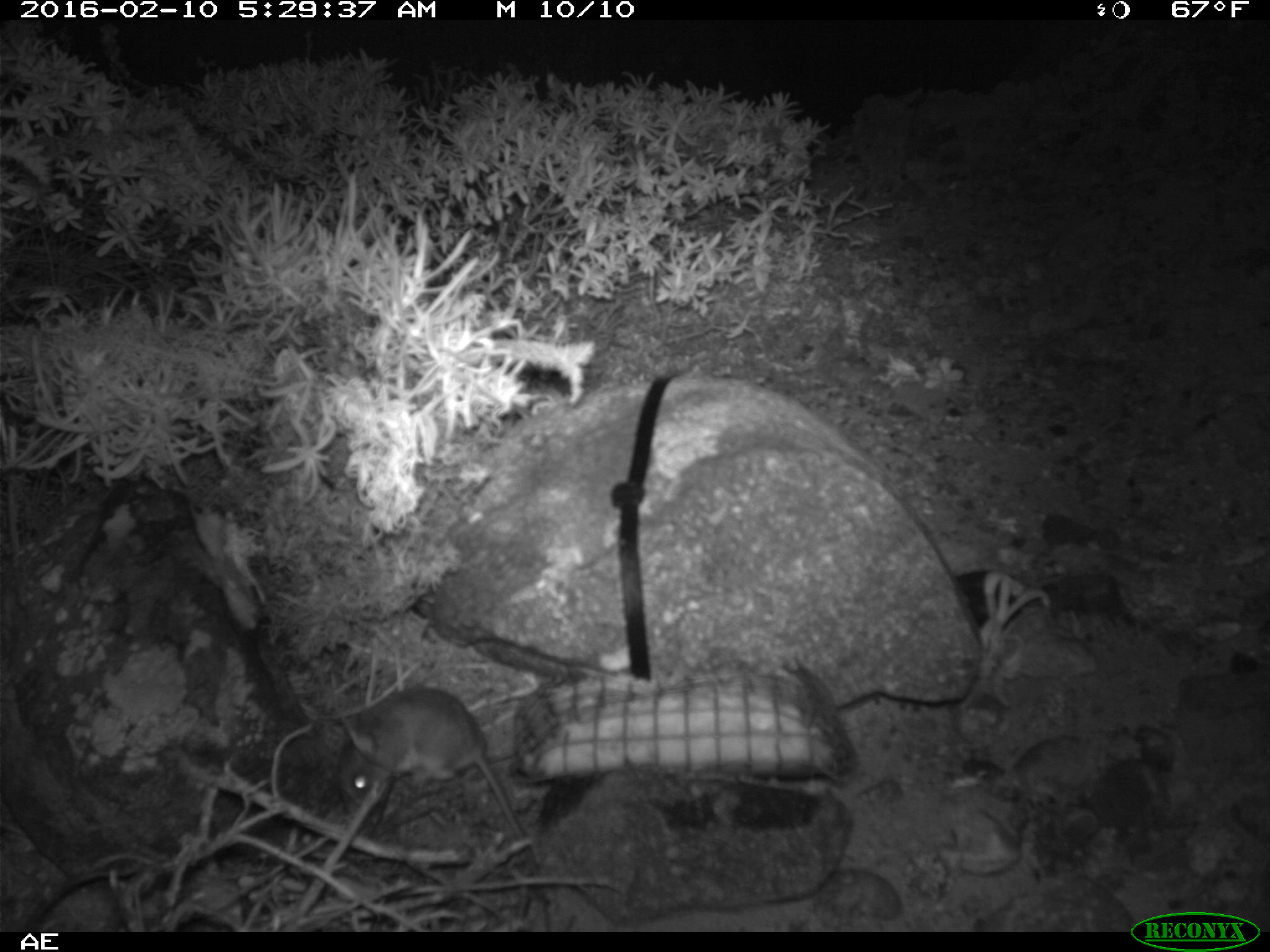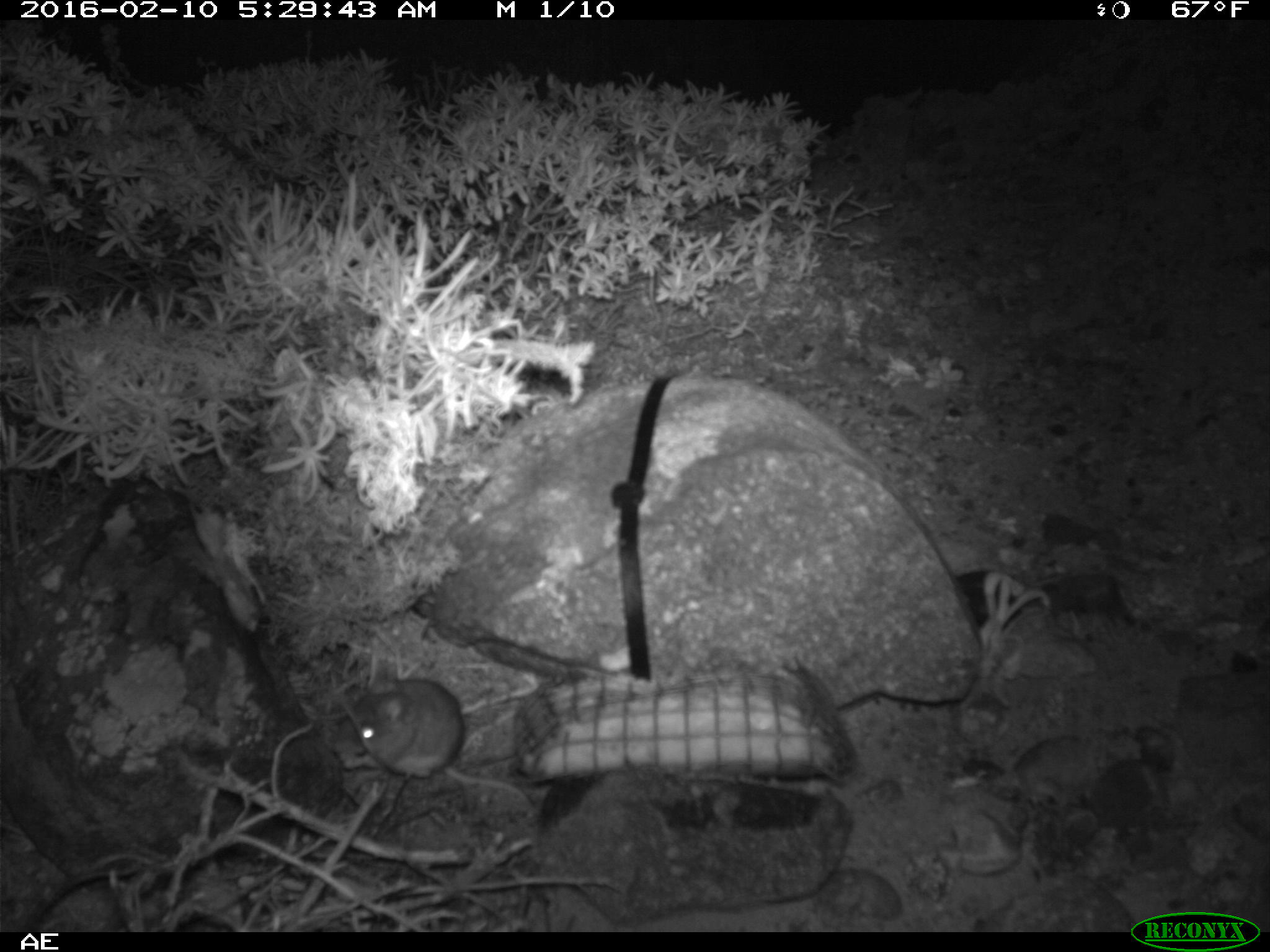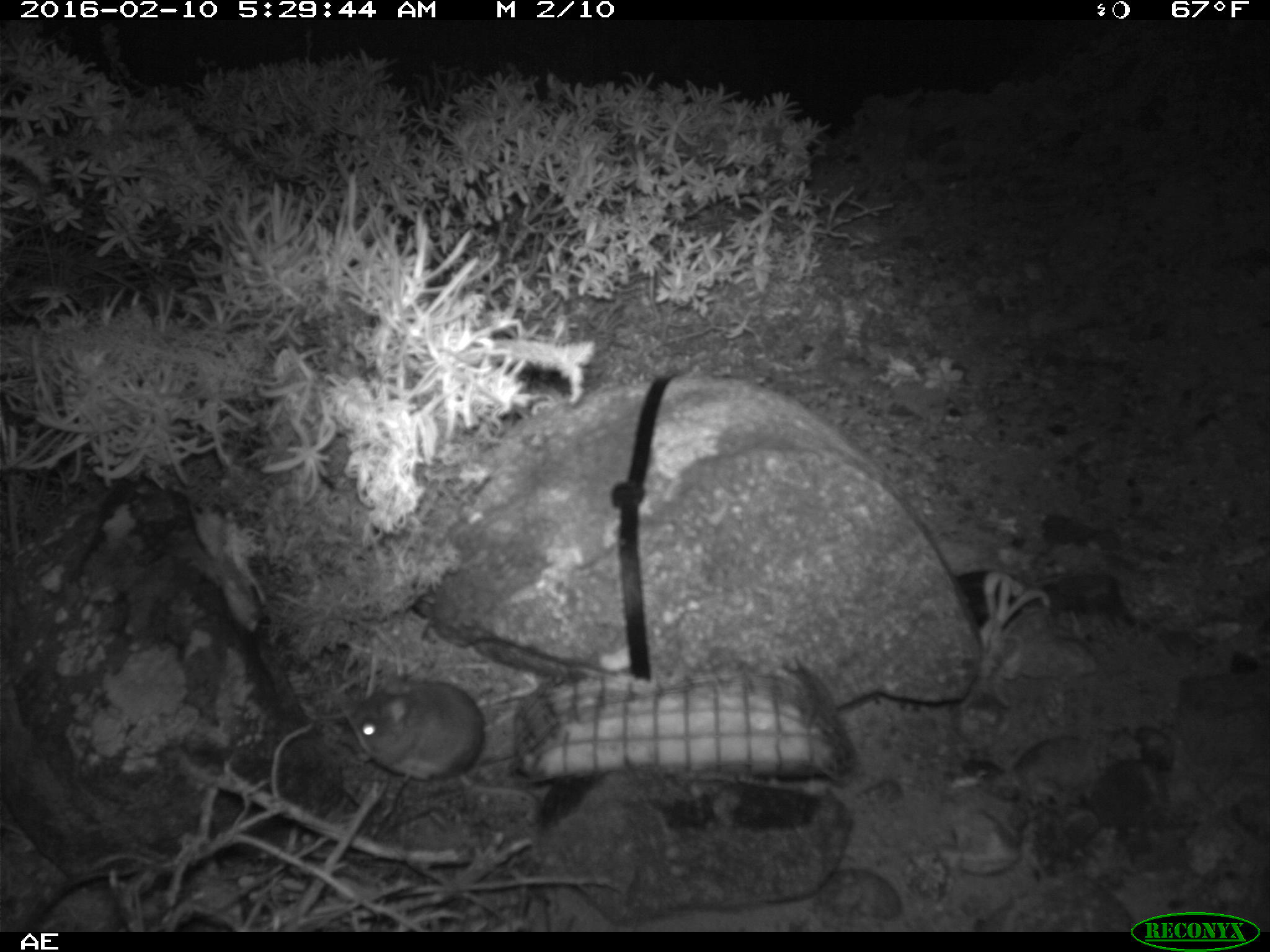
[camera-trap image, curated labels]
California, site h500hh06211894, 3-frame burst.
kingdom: Animalia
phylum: Chordata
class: Mammalia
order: Rodentia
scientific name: Rodentia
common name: rodent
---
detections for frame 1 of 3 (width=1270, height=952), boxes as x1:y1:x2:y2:
rodent: 332:684:541:877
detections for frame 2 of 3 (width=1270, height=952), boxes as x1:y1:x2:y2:
rodent: 340:677:469:778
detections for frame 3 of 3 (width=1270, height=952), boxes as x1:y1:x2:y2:
rodent: 349:677:541:823